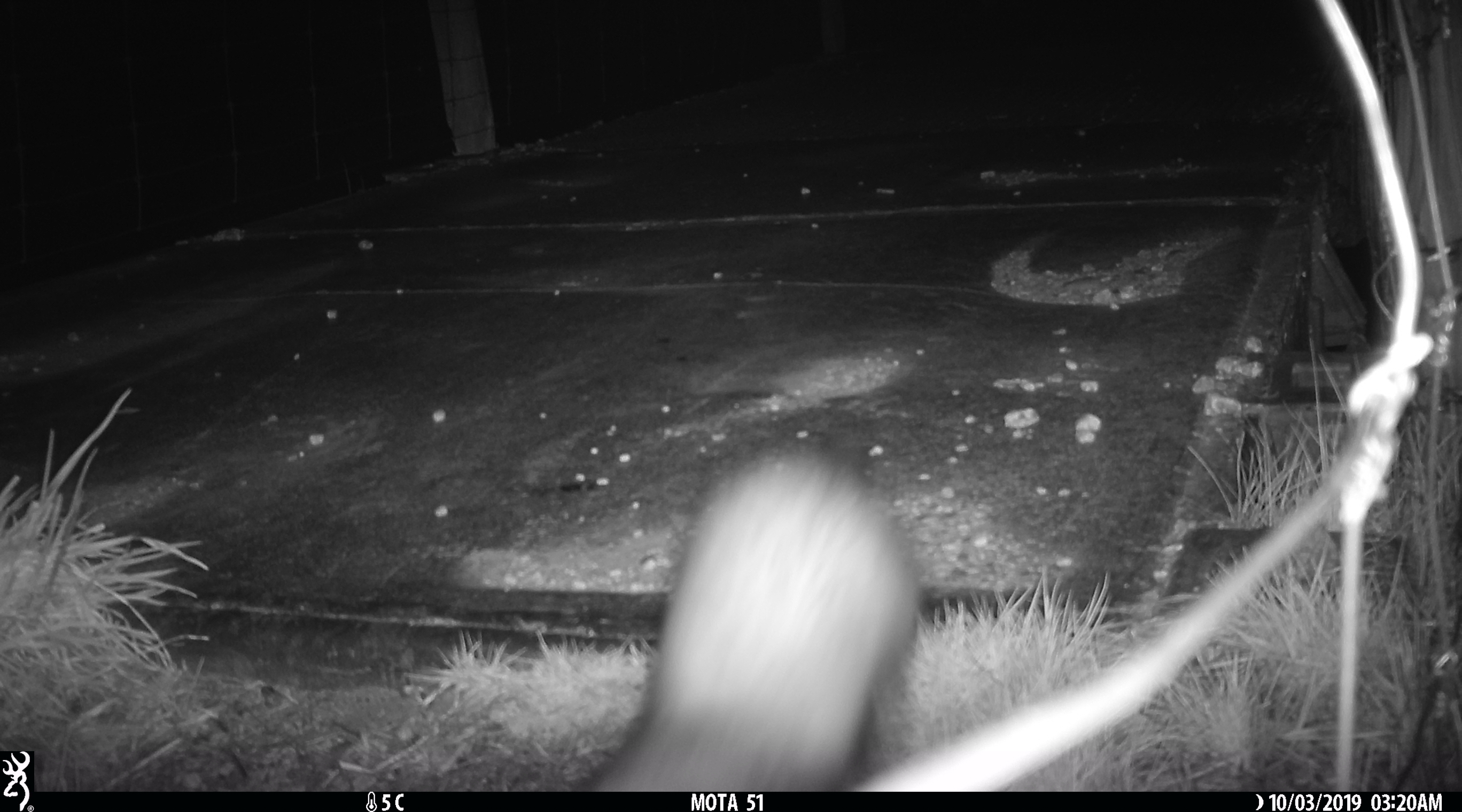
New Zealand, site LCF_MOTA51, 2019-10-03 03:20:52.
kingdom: Animalia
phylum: Chordata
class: Mammalia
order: Carnivora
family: Mustelidae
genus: Mustela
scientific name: Mustela furo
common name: ferret